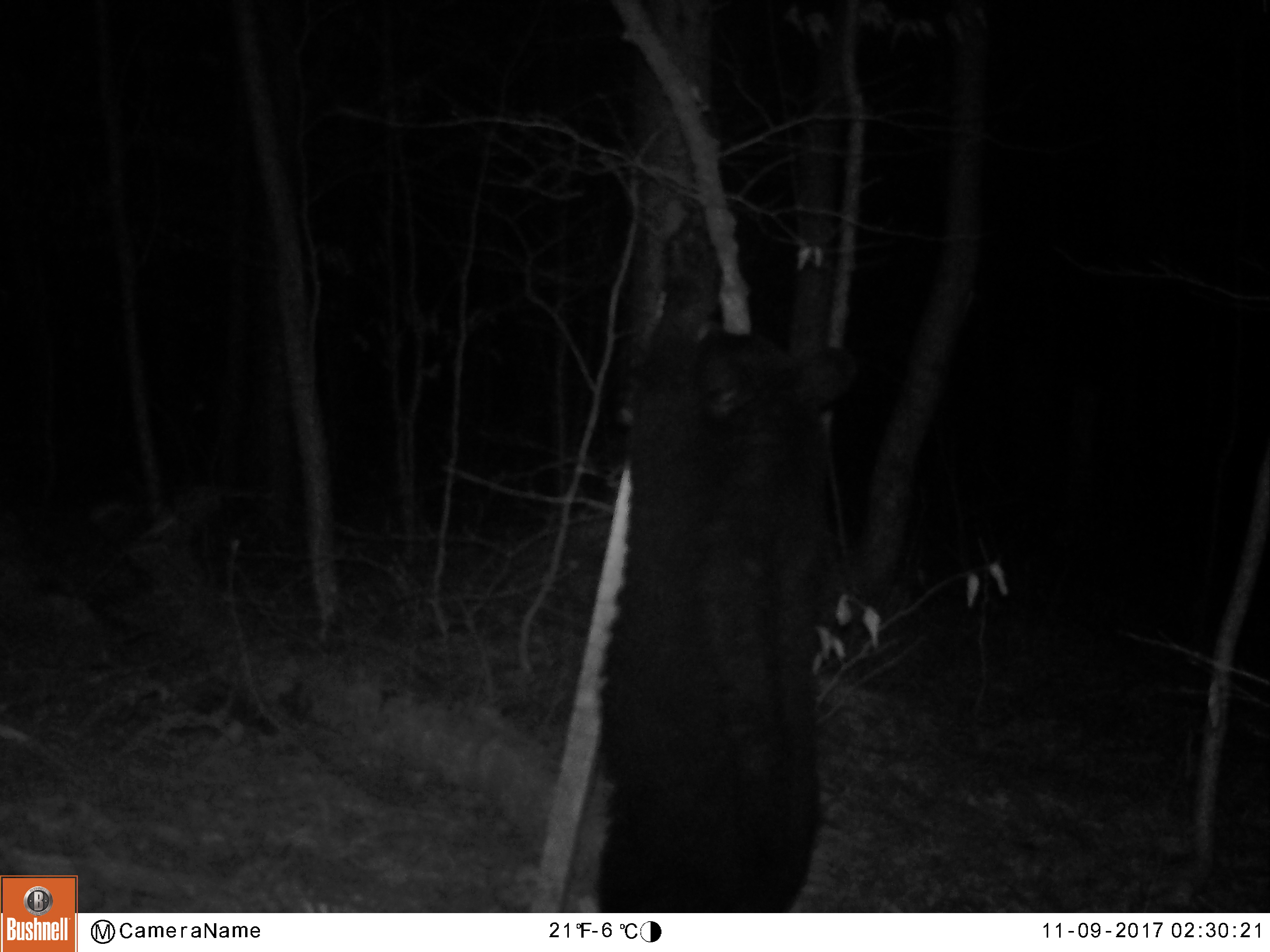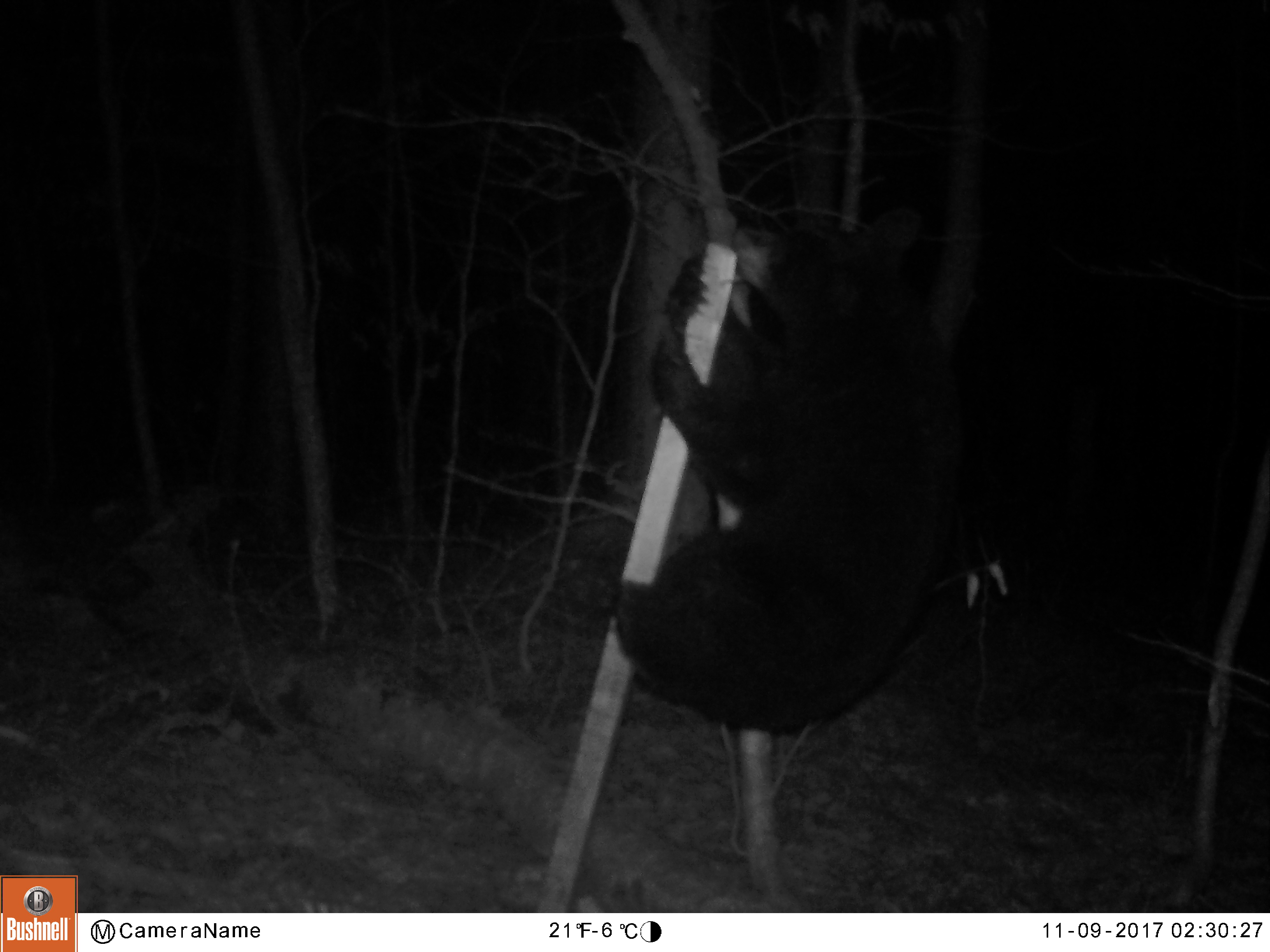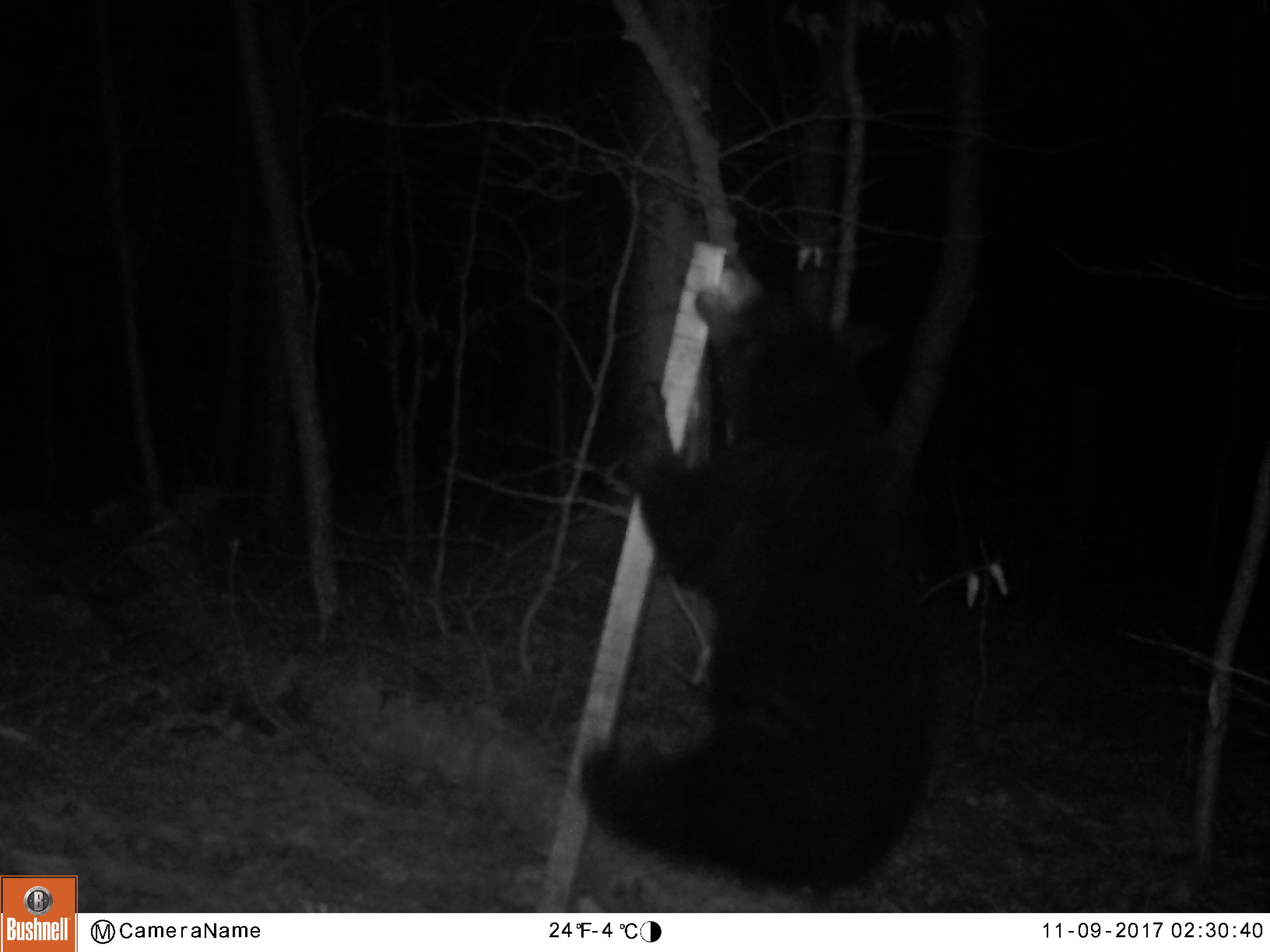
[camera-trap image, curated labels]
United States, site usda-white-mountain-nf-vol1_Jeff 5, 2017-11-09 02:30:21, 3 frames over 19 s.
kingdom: Animalia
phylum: Chordata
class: Mammalia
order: Carnivora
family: Ursidae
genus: Ursus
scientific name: Ursus americanus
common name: black bear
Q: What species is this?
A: Black bear (Ursus americanus).